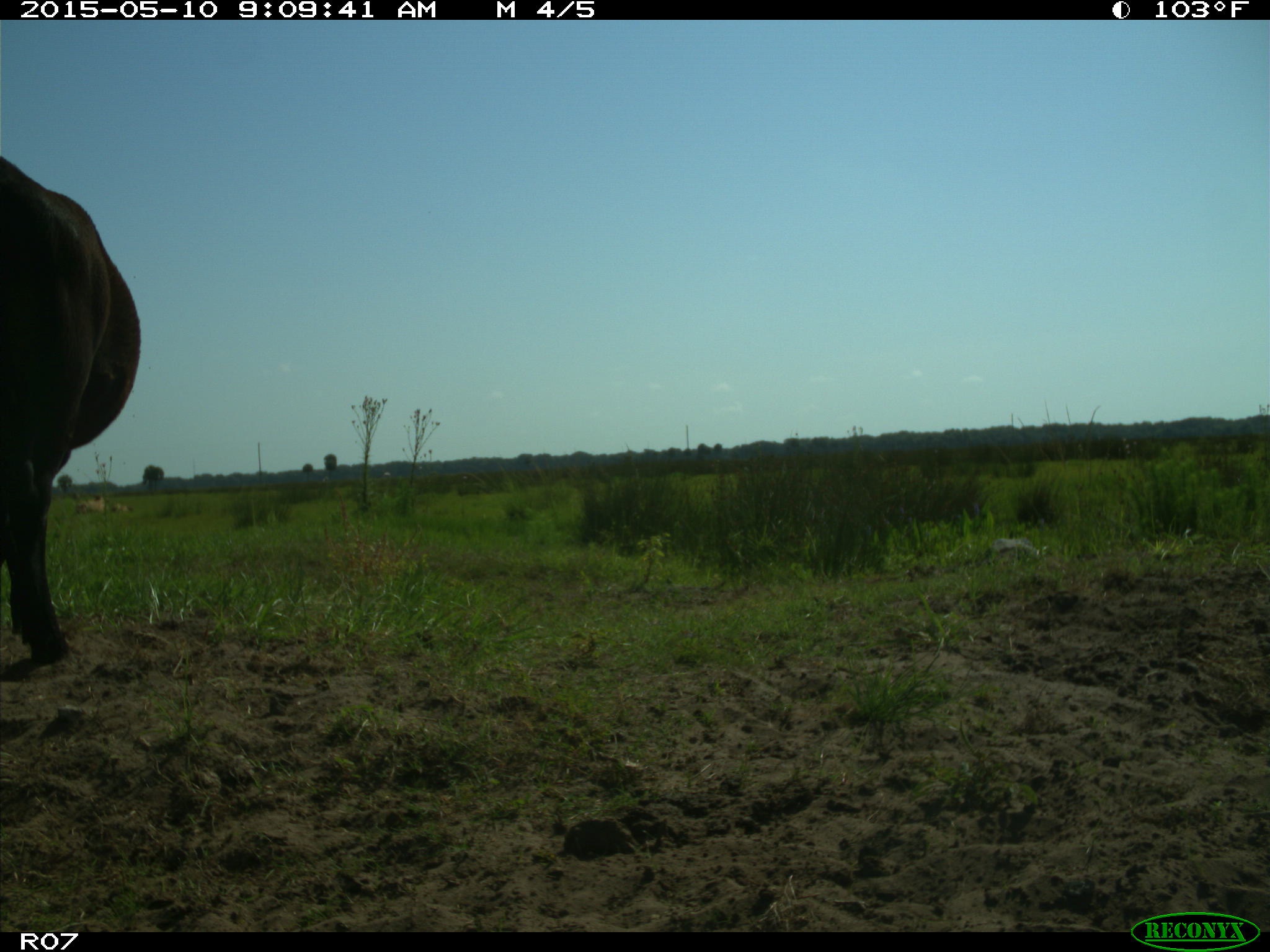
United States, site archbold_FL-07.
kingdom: Animalia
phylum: Chordata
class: Mammalia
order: Artiodactyla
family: Bovidae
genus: Bos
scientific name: Bos taurus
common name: domestic cow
Bos taurus (domestic cow).